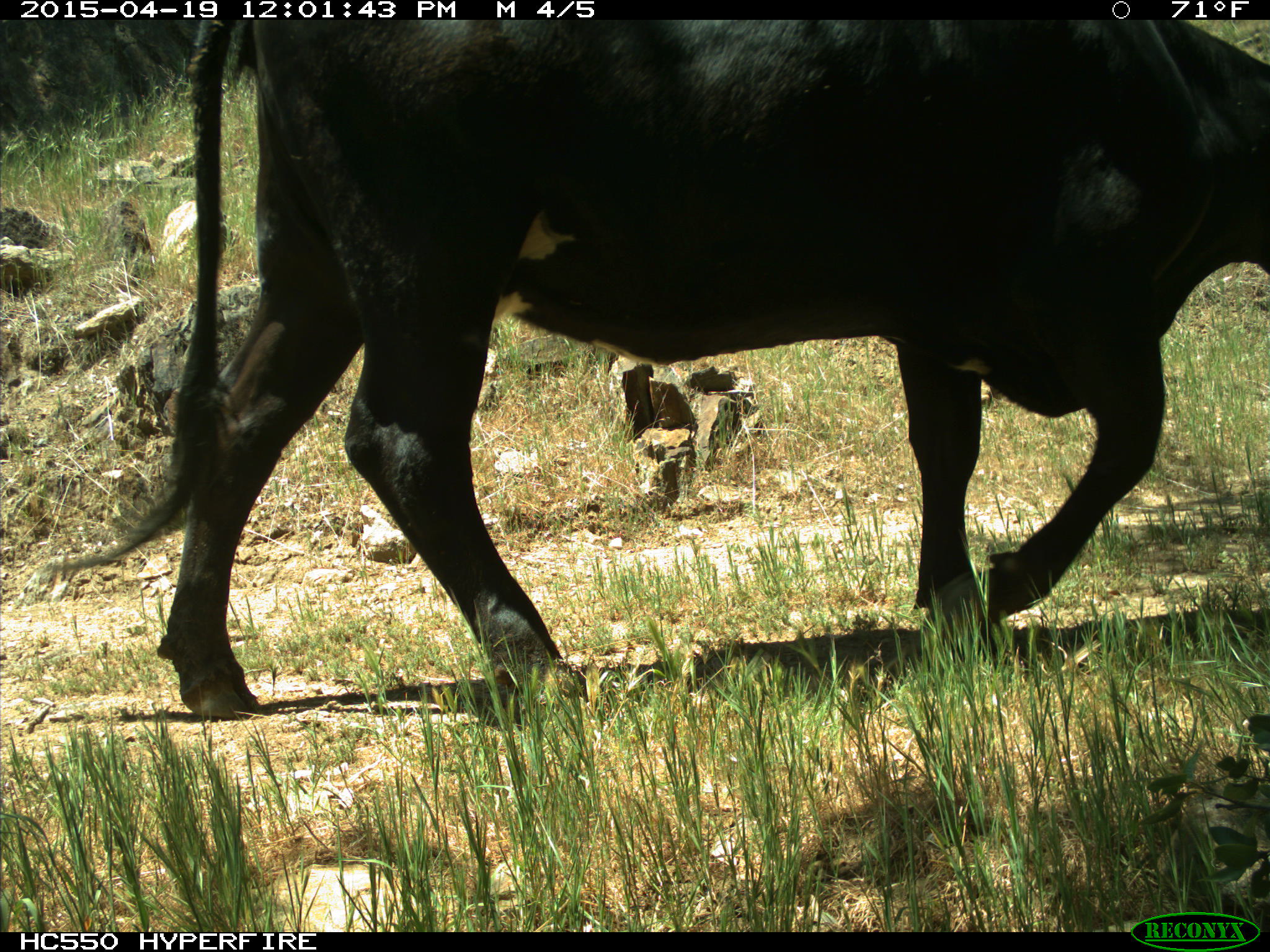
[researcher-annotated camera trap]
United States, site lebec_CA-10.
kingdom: Animalia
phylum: Chordata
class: Mammalia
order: Artiodactyla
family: Bovidae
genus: Bos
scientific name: Bos taurus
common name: domestic cow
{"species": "Bos taurus (domestic cow)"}